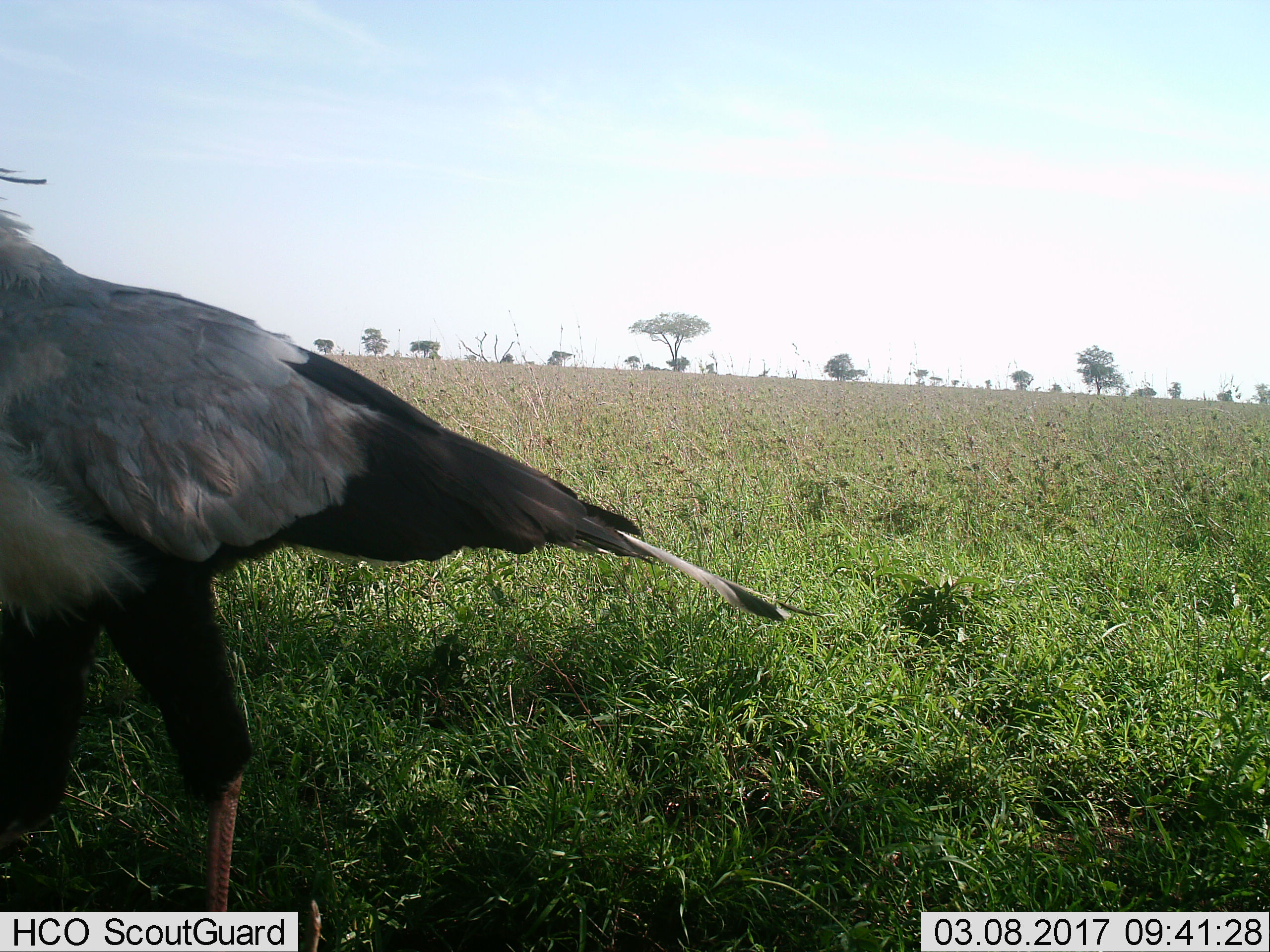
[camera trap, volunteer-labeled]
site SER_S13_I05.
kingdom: Animalia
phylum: Chordata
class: Aves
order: Accipitriformes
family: Sagittariidae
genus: Sagittarius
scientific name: Sagittarius serpentarius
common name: secretarybird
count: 1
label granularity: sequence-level